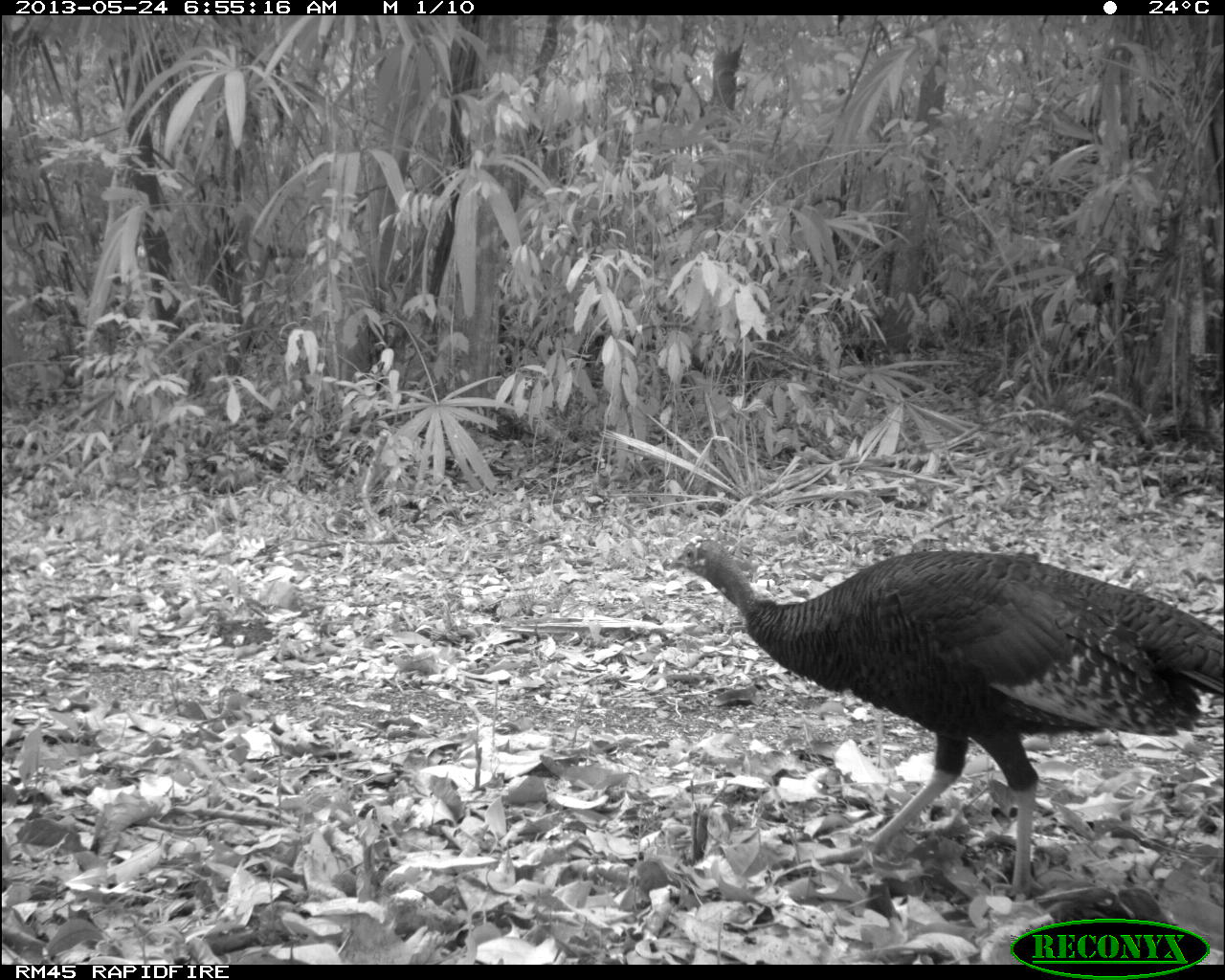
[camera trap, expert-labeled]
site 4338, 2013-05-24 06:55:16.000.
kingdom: Animalia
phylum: Chordata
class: Aves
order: Galliformes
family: Phasianidae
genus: Meleagris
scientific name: Meleagris ocellata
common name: ocellated turkey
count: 1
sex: female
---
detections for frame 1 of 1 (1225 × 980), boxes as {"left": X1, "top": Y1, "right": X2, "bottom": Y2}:
meleagris ocellata: {"left": 664, "top": 537, "right": 1225, "bottom": 904}